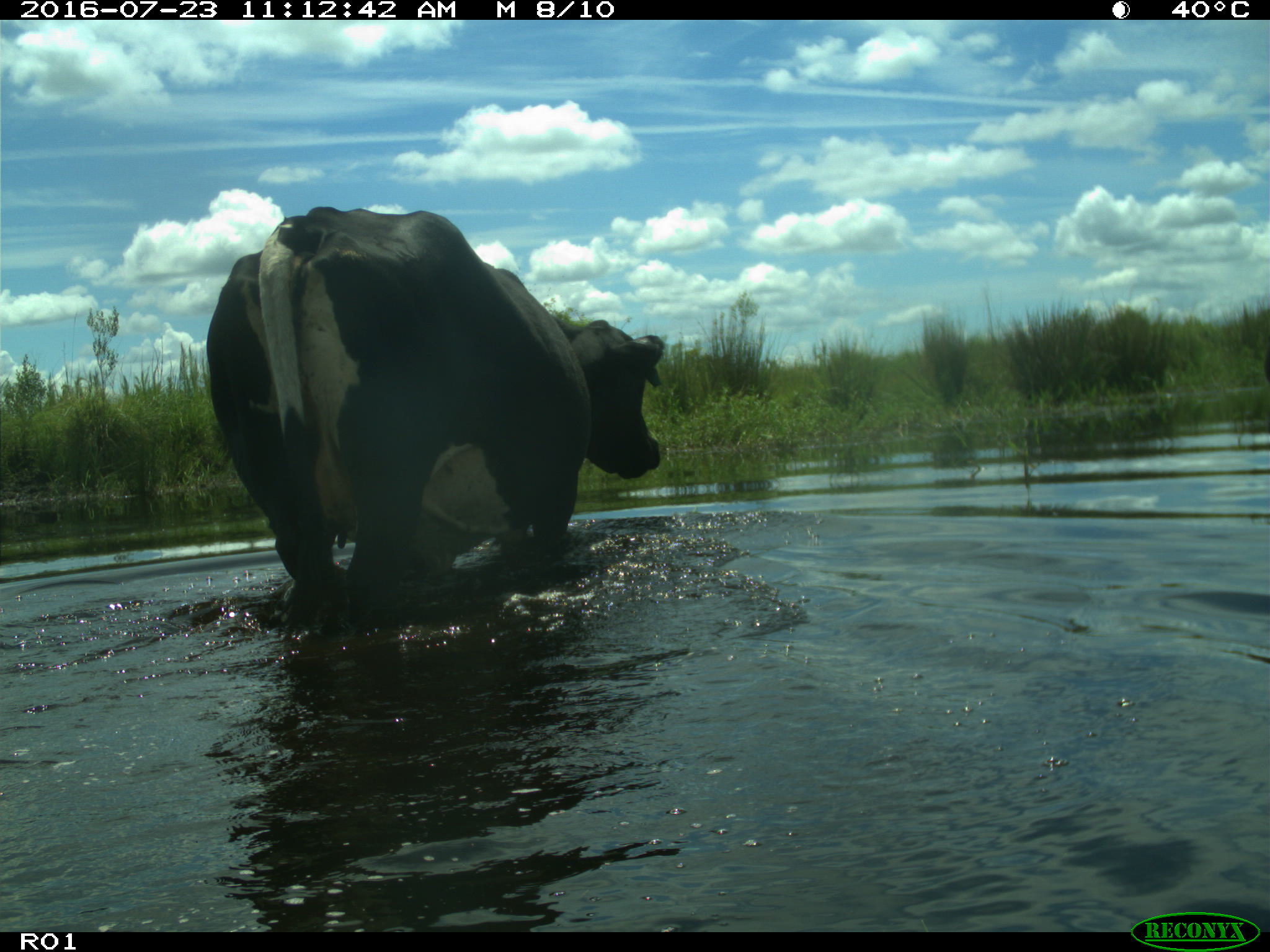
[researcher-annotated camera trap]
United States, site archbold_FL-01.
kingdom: Animalia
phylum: Chordata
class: Mammalia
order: Artiodactyla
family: Bovidae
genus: Bos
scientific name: Bos taurus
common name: domestic cow